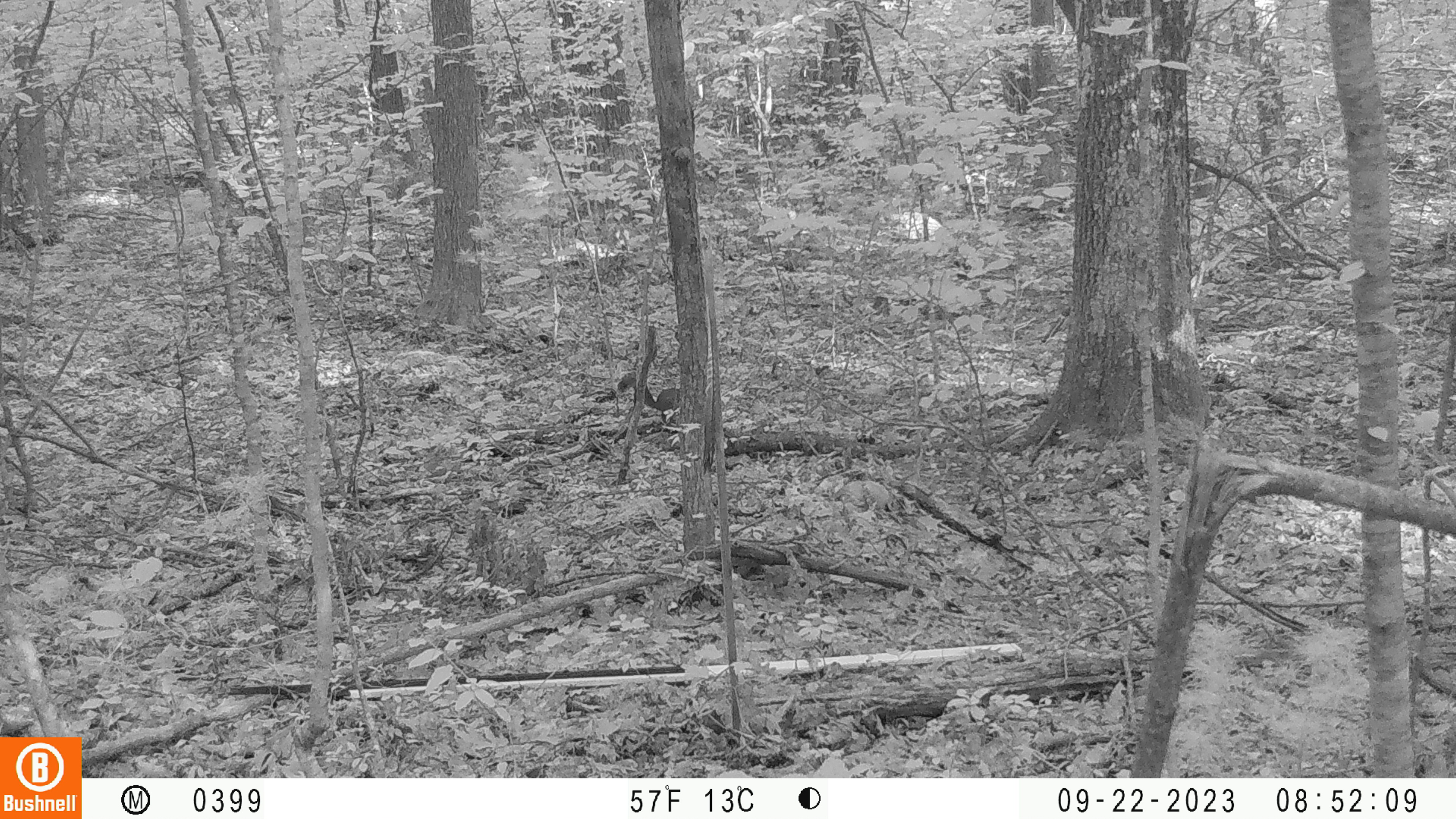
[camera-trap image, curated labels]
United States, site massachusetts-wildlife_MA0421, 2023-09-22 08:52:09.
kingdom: Animalia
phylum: Chordata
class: Mammalia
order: Rodentia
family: Sciuridae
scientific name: Sciuridae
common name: squirrel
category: squirrel sp.